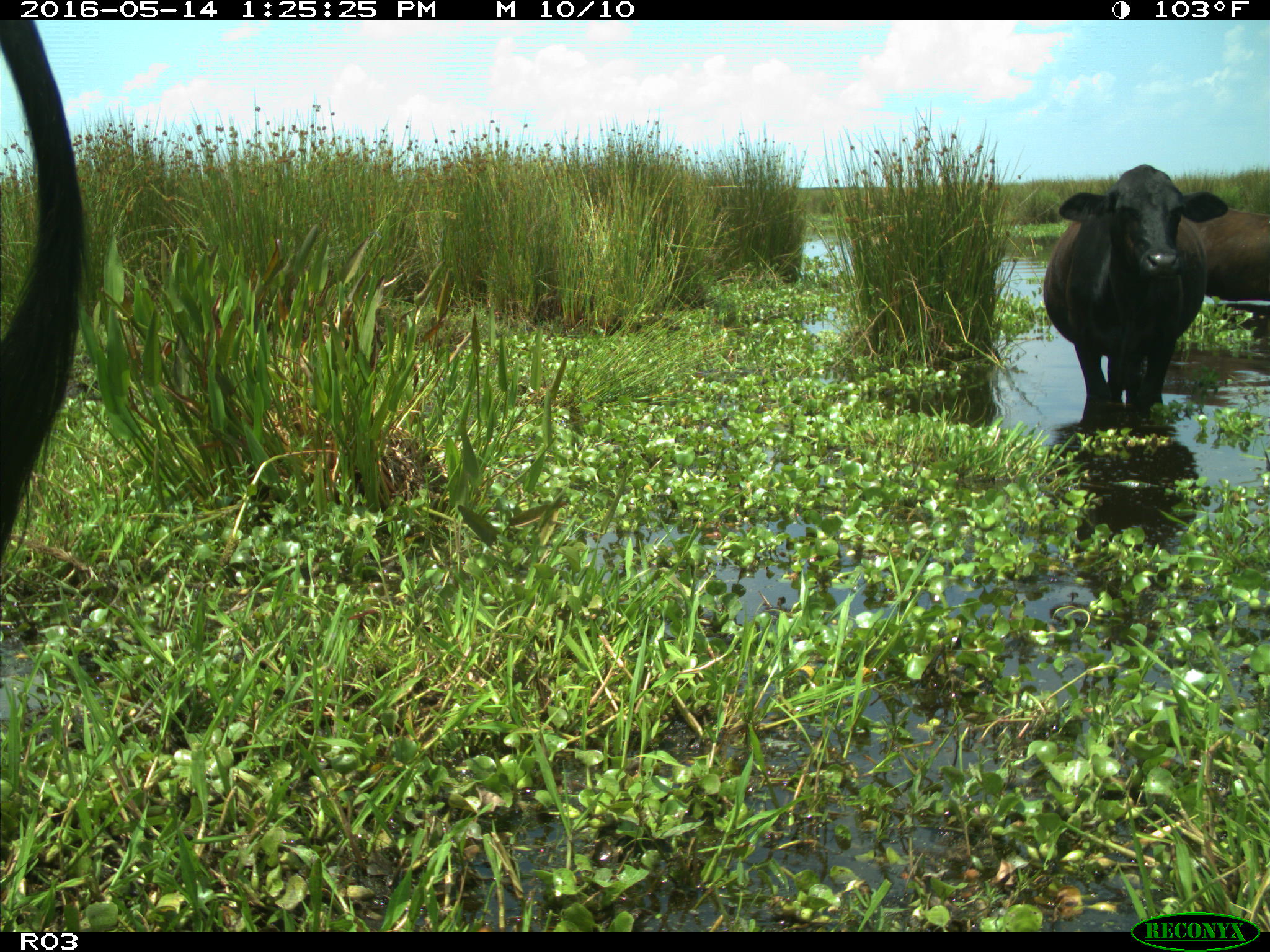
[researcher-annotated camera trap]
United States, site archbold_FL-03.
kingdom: Animalia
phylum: Chordata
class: Mammalia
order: Artiodactyla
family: Bovidae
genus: Bos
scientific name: Bos taurus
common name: domestic cow